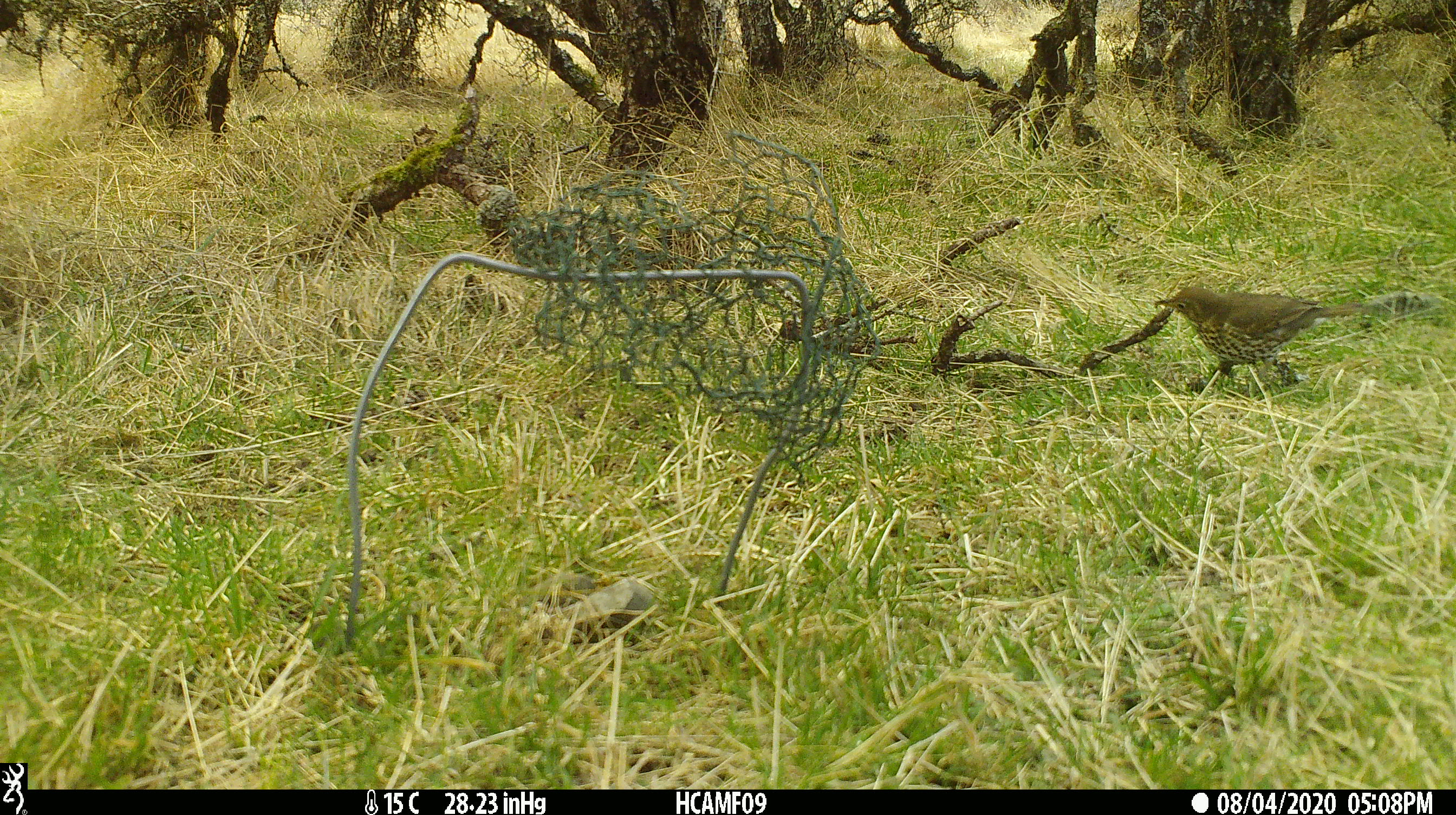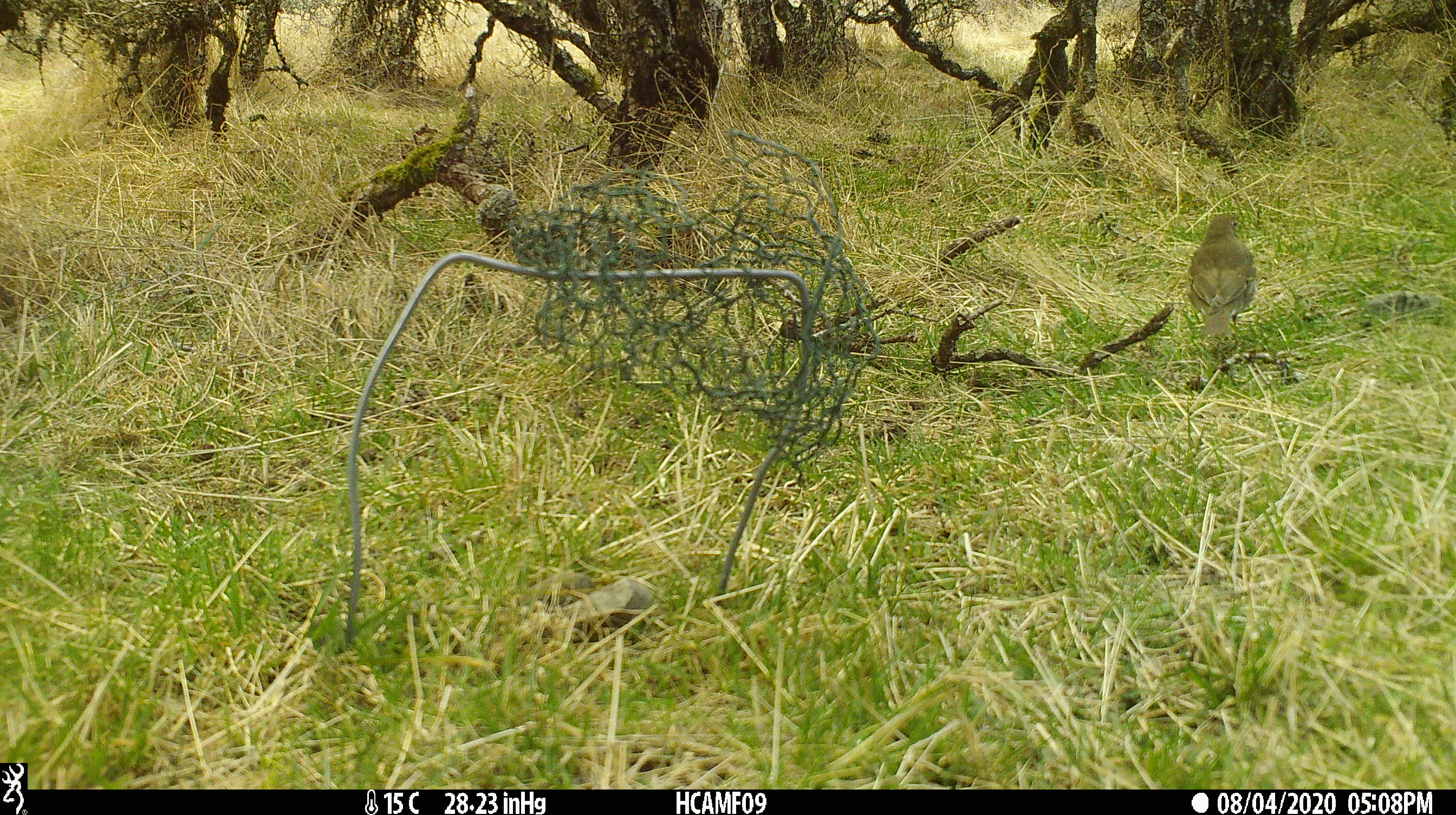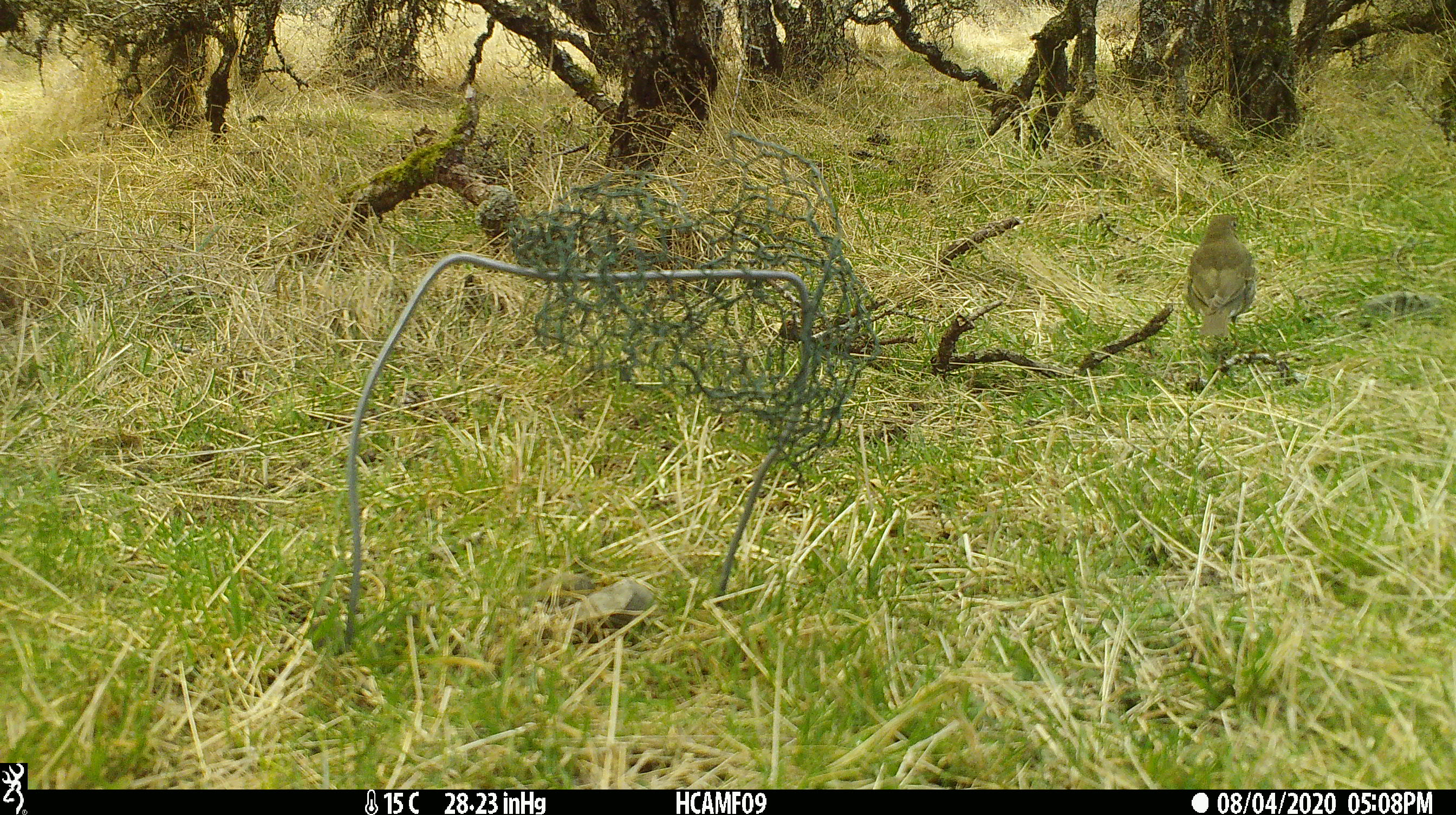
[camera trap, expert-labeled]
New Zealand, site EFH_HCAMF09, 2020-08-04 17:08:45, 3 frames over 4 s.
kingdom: Animalia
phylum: Chordata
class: Aves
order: Passeriformes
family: Turdidae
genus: Turdus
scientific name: Turdus philomelos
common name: song thrush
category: thrush